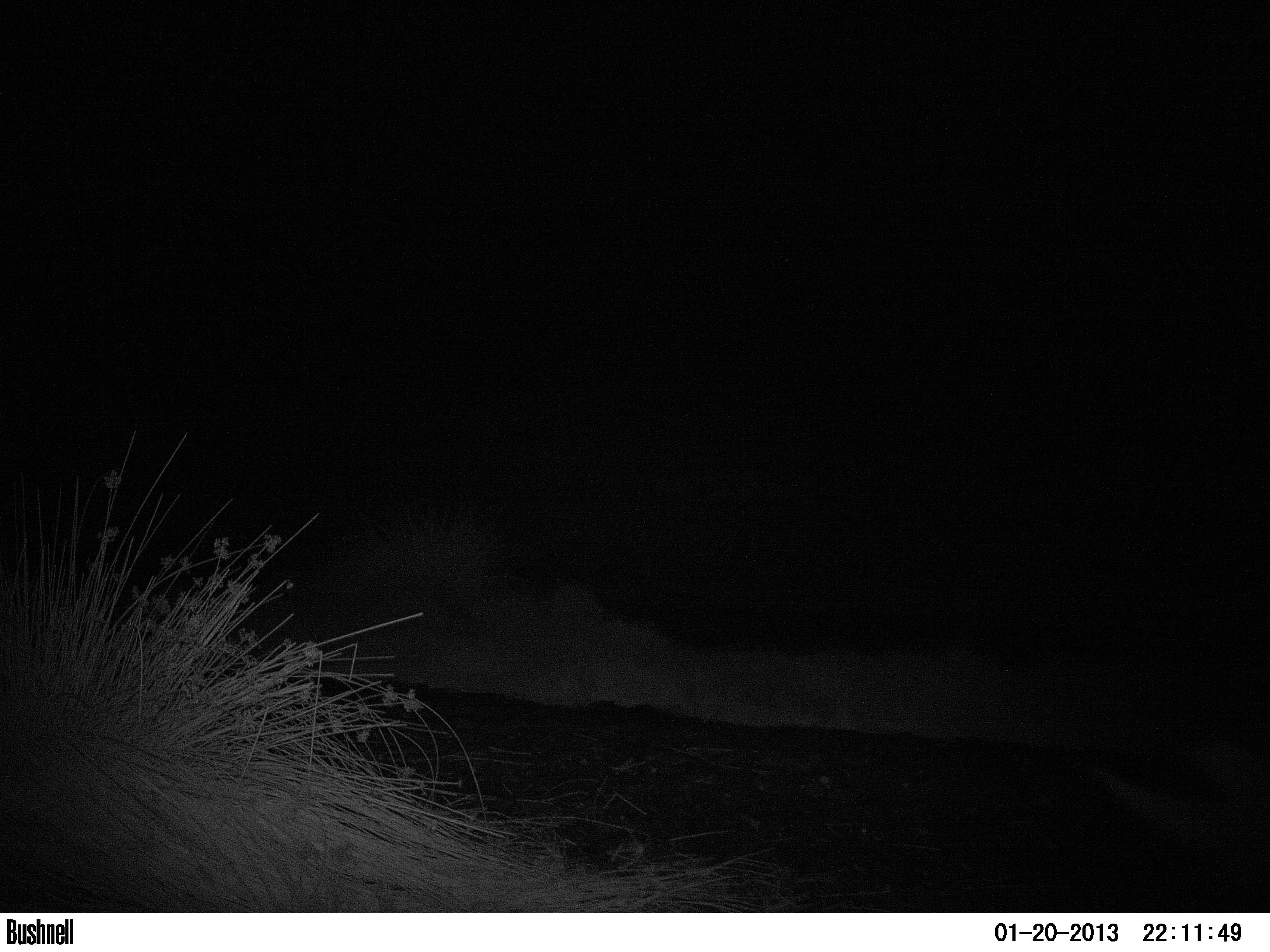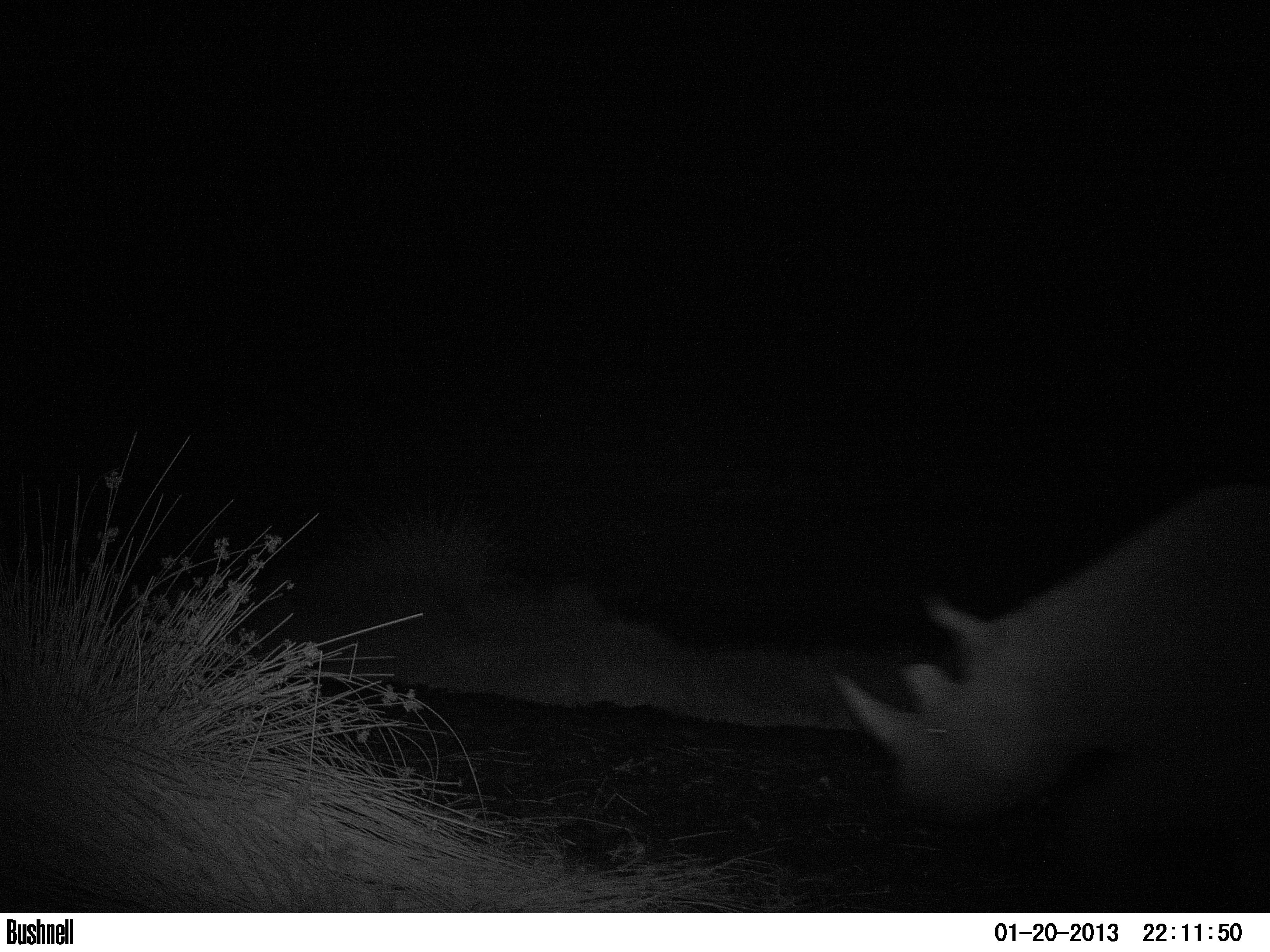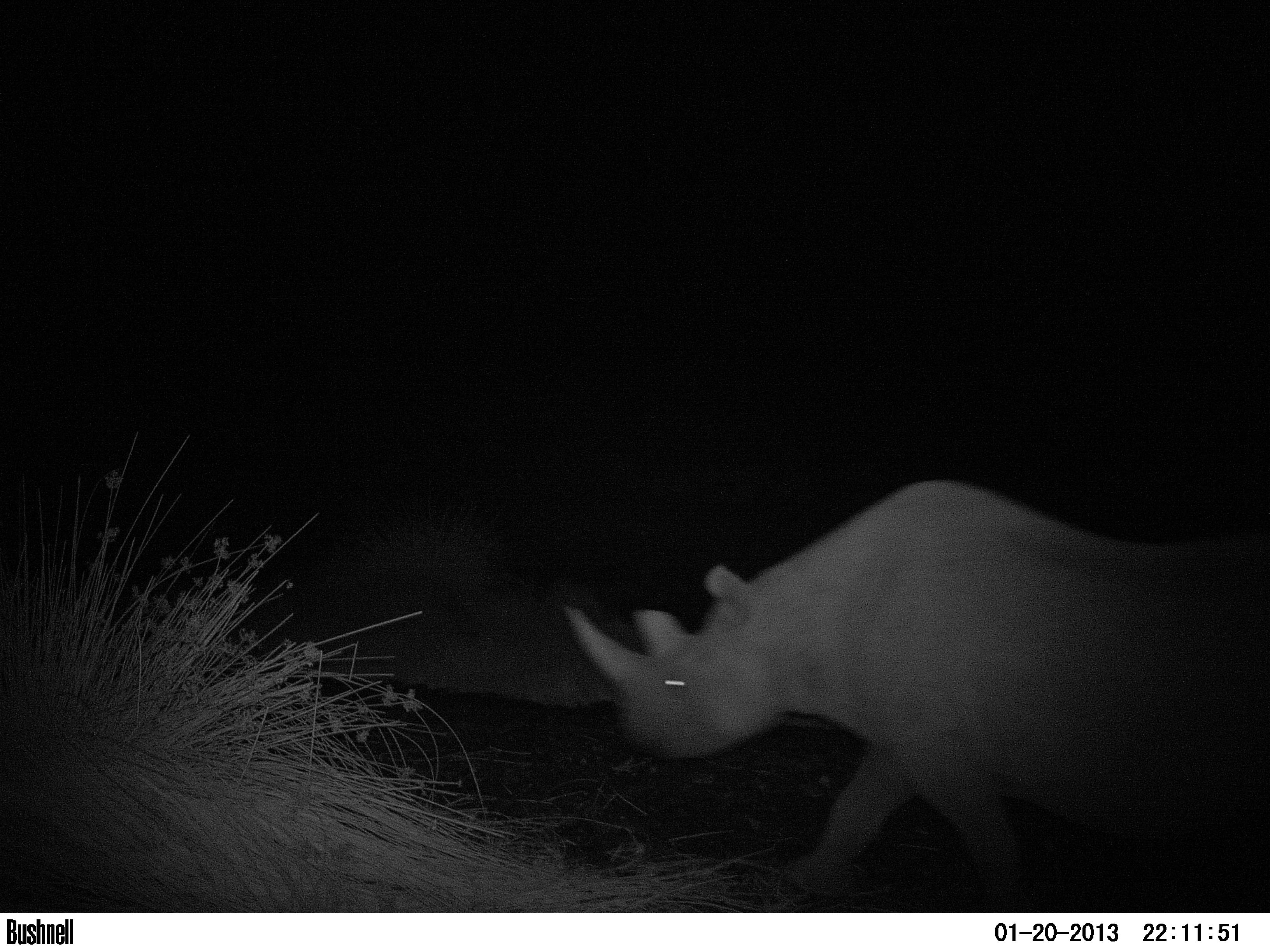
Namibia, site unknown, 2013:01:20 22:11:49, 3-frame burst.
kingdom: Animalia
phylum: Chordata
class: Mammalia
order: Perissodactyla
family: Rhinocerotidae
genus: Diceros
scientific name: Diceros bicornis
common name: black rhinoceros